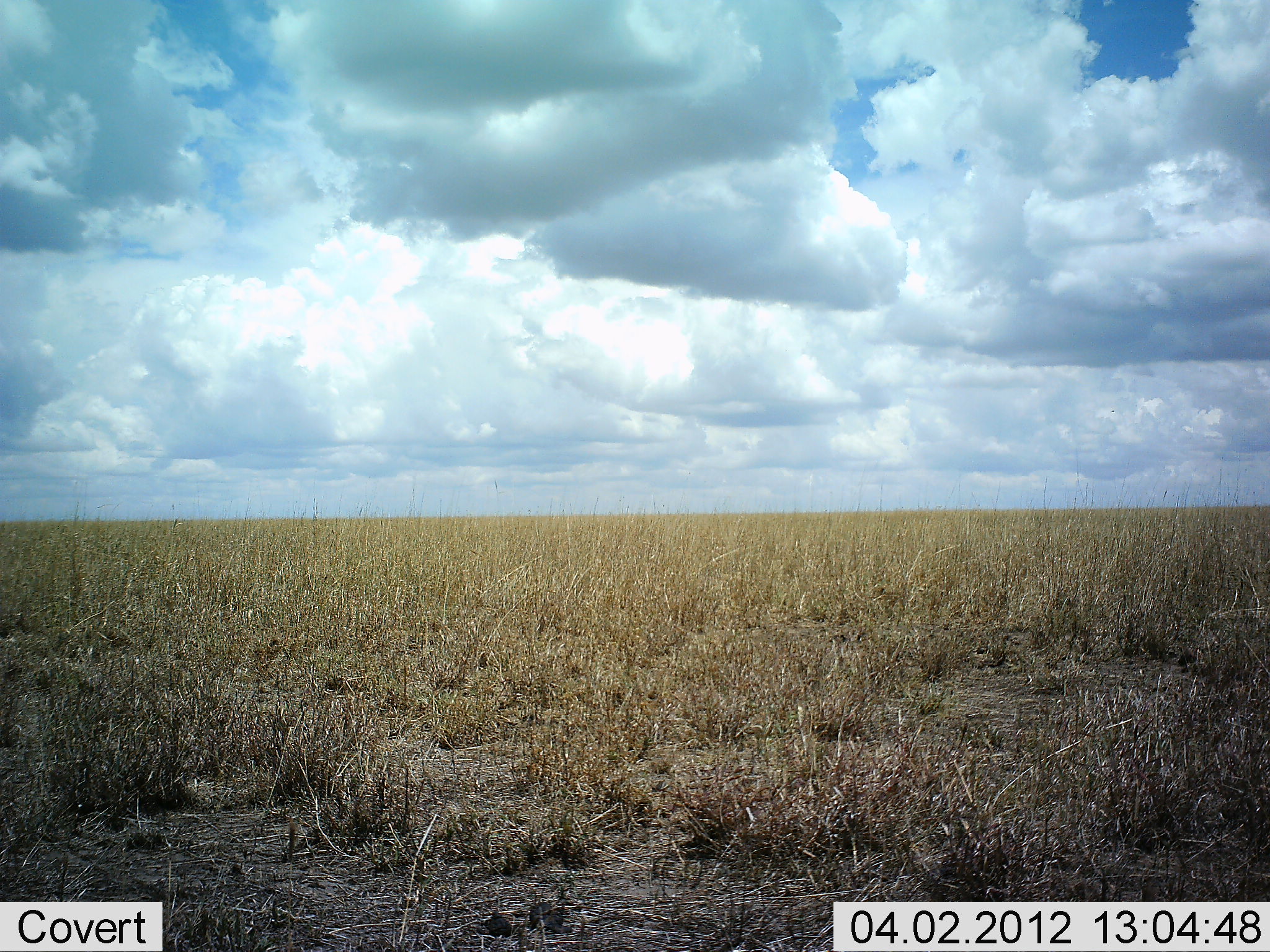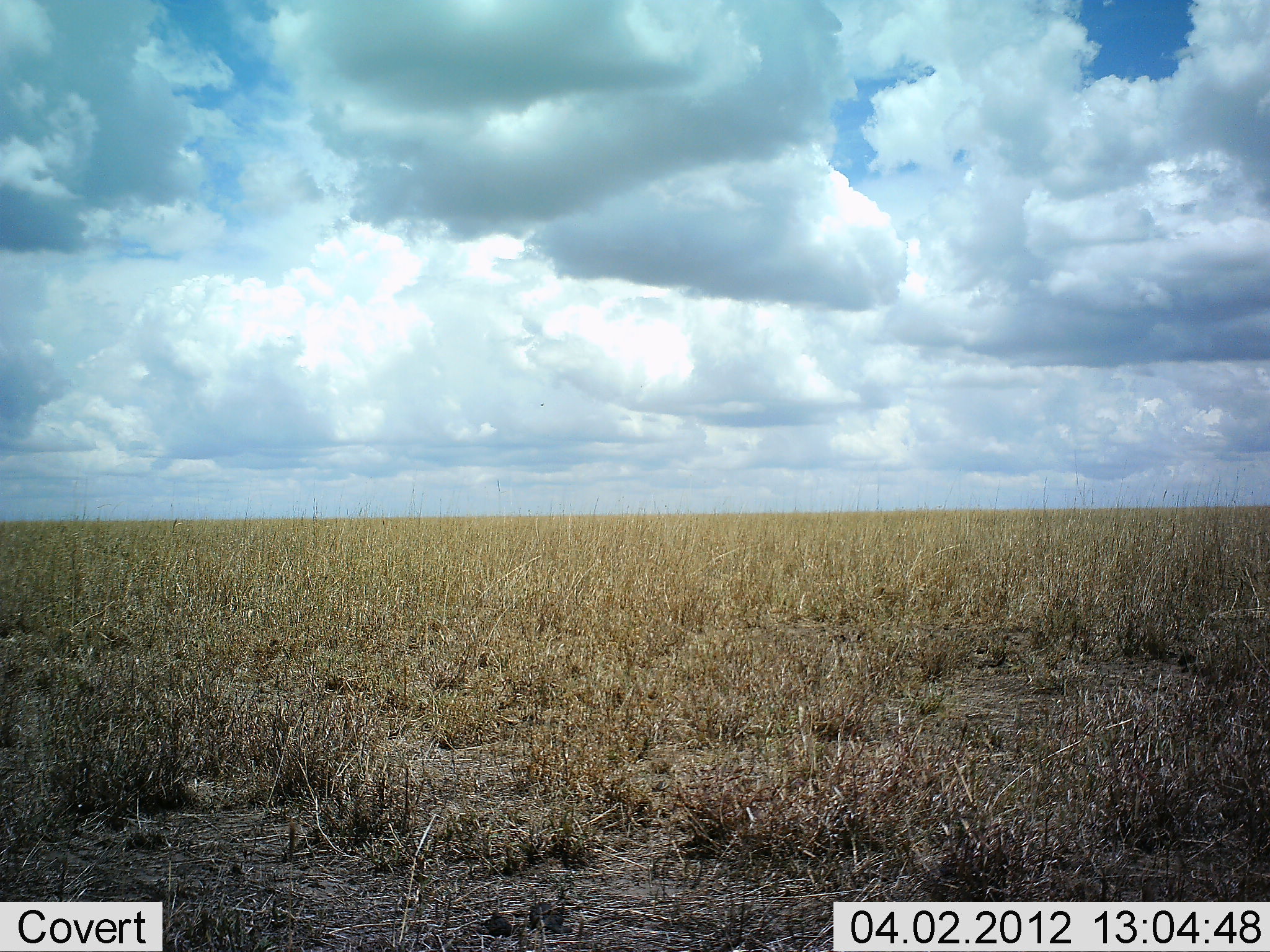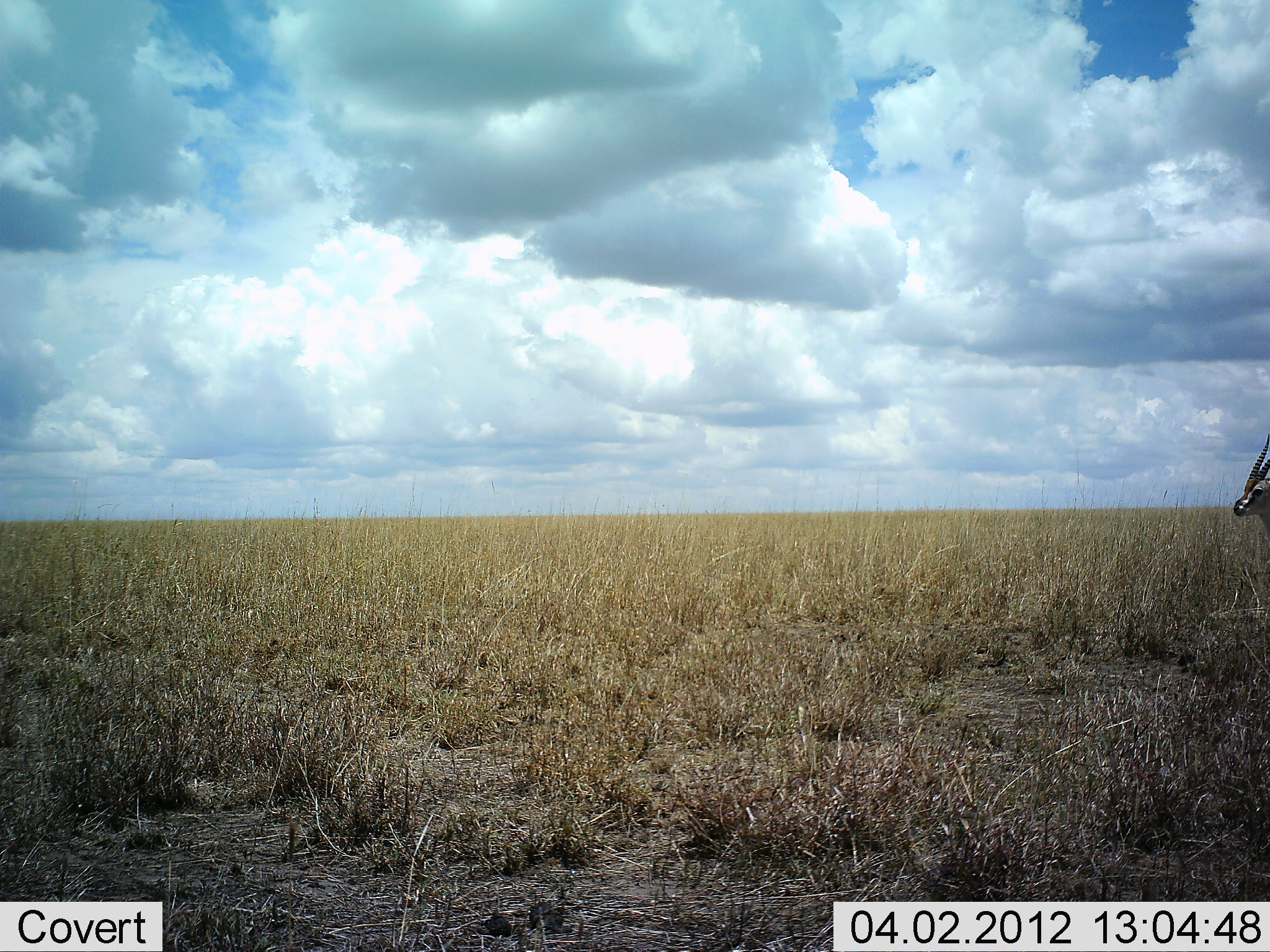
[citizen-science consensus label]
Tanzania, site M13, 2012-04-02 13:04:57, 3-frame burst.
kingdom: Animalia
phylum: Chordata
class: Mammalia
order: Artiodactyla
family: Bovidae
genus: Eudorcas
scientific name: Eudorcas thomsonii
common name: thomson's gazelle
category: gazellethomsons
Gazellethomsons (thomson's gazelle) (Eudorcas thomsonii), count 1. Behavior (volunteer vote fractions): standing 25%, resting 0%, moving 75%, interacting 0%. Young present (vote fraction): 0%. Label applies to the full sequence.